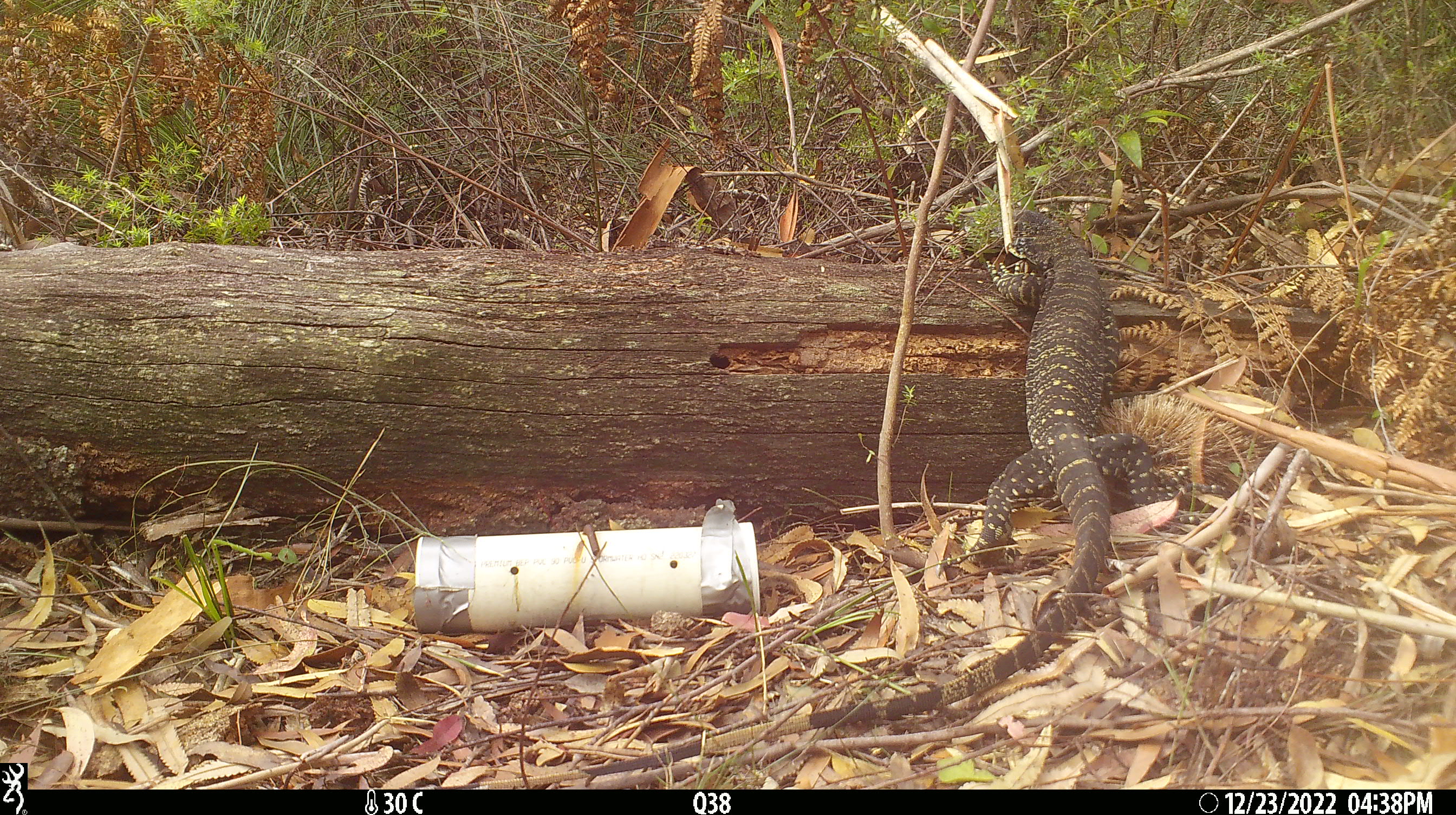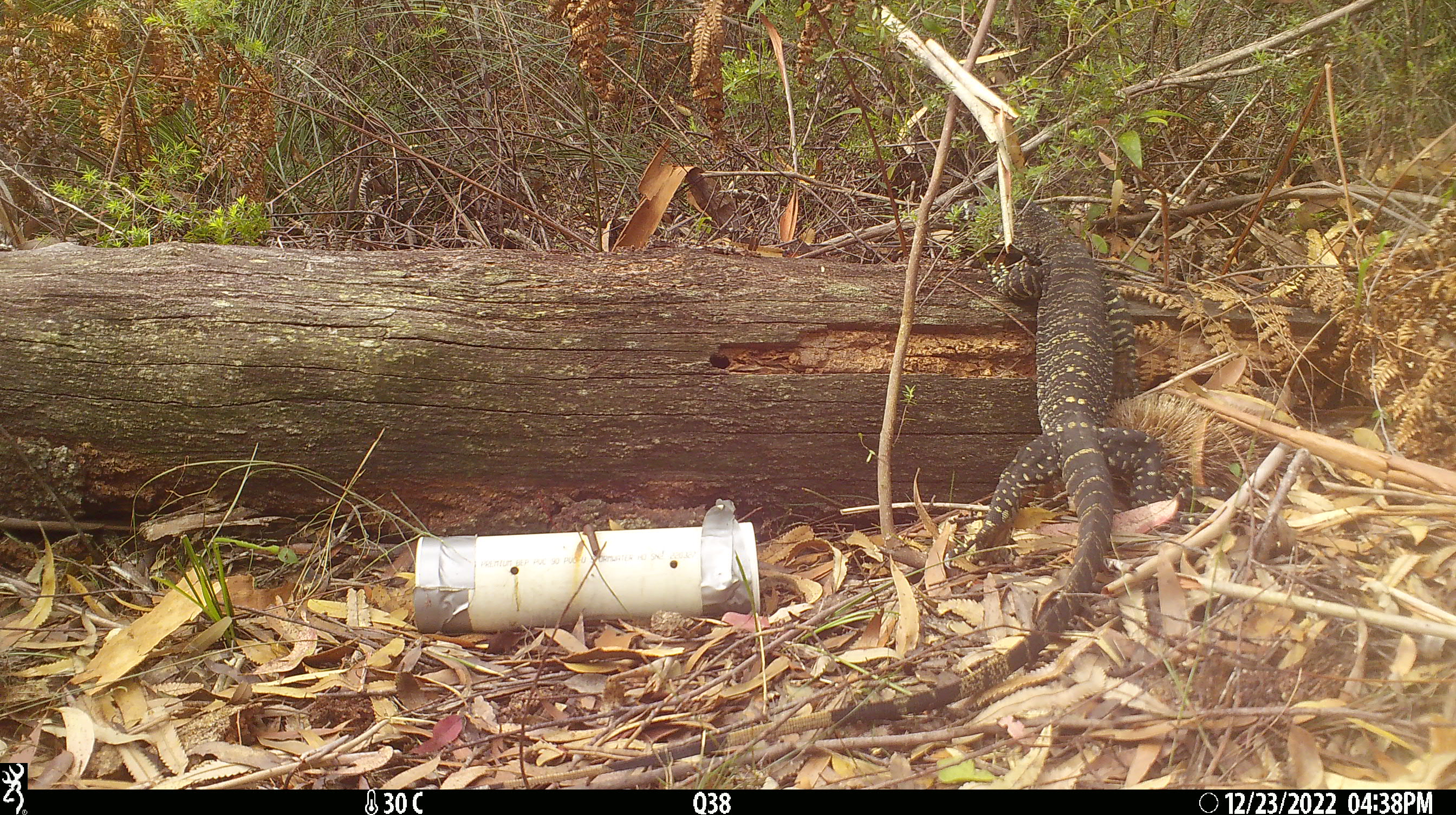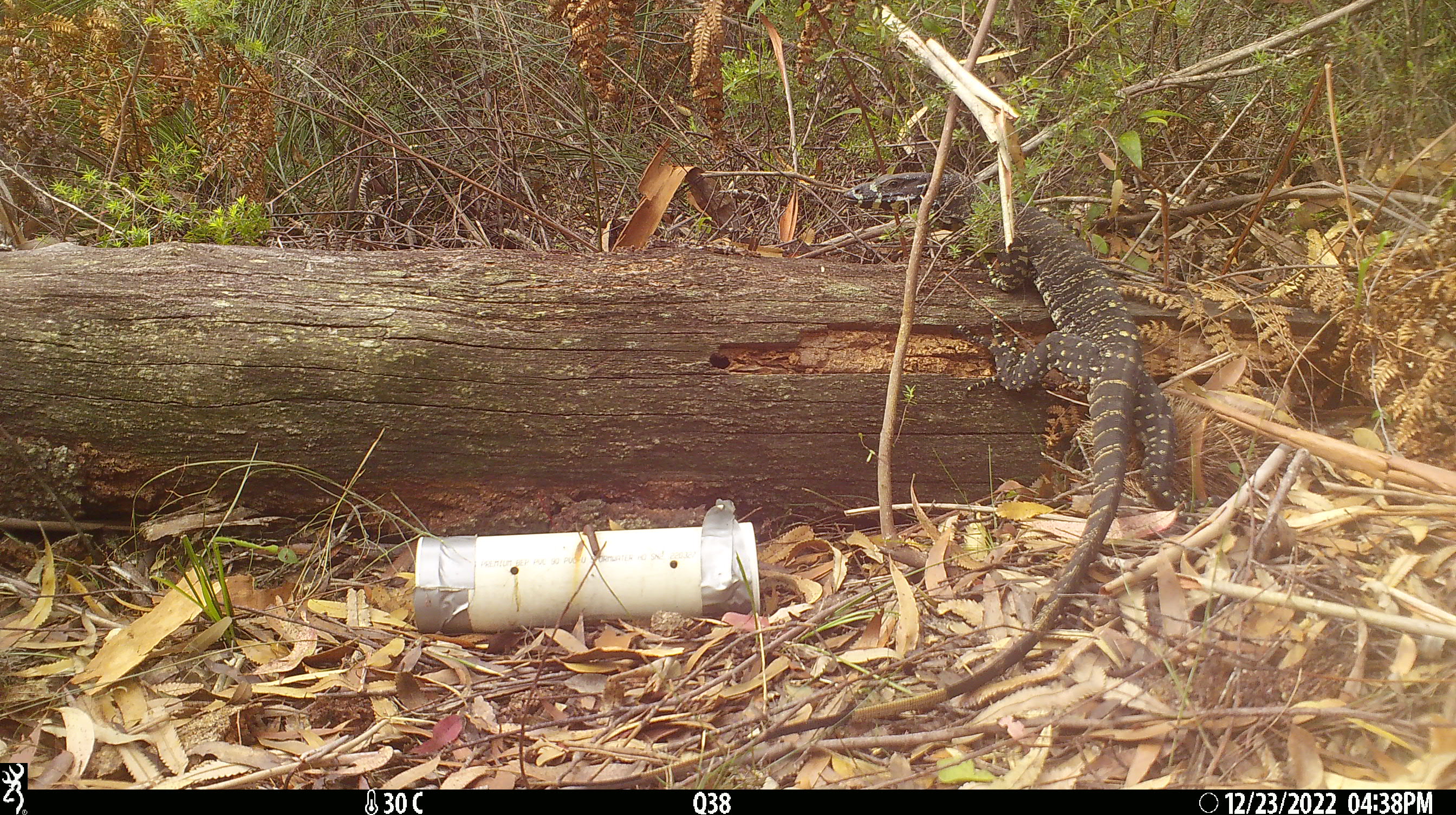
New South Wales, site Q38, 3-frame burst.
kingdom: Animalia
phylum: Chordata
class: Reptilia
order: Squamata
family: Varanidae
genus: Varanus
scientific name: Varanus varius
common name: lace monitor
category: goanna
Goanna (lace monitor) (Varanus varius).